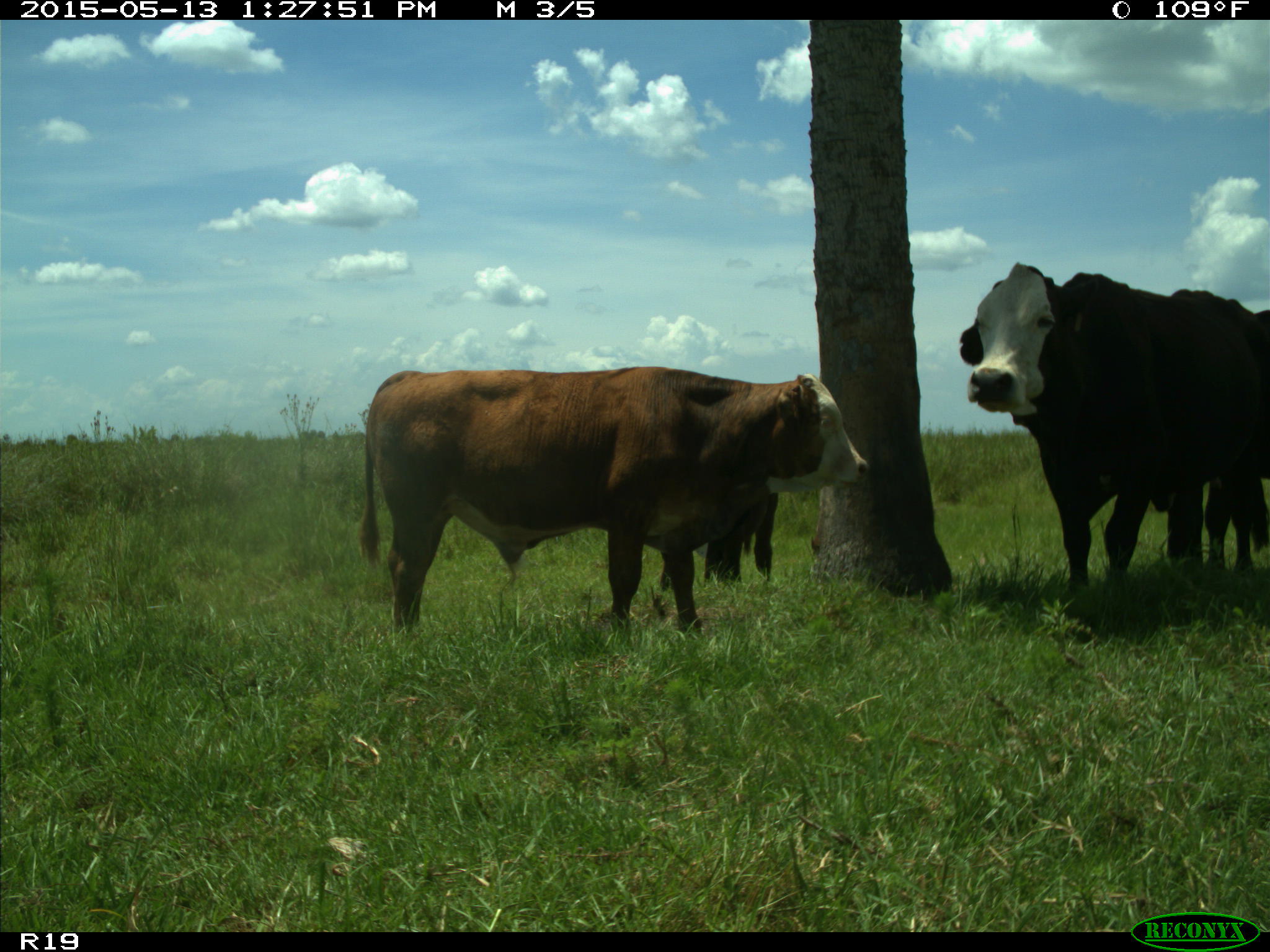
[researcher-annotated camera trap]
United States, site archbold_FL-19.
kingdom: Animalia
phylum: Chordata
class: Mammalia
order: Artiodactyla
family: Bovidae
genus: Bos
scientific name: Bos taurus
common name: domestic cow